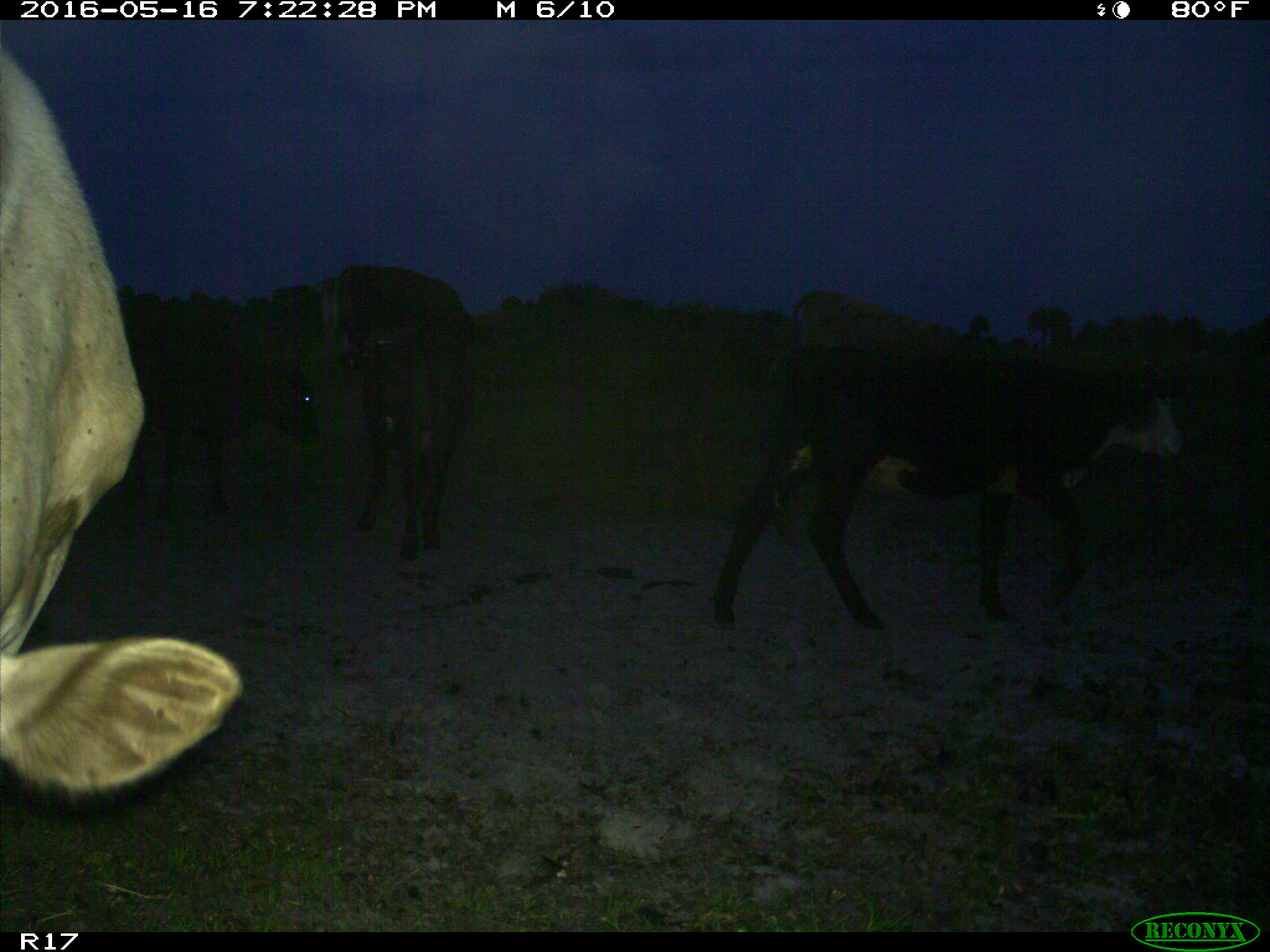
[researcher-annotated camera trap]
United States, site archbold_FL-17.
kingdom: Animalia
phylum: Chordata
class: Mammalia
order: Artiodactyla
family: Bovidae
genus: Bos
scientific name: Bos taurus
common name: domestic cow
Bos taurus (domestic cow).